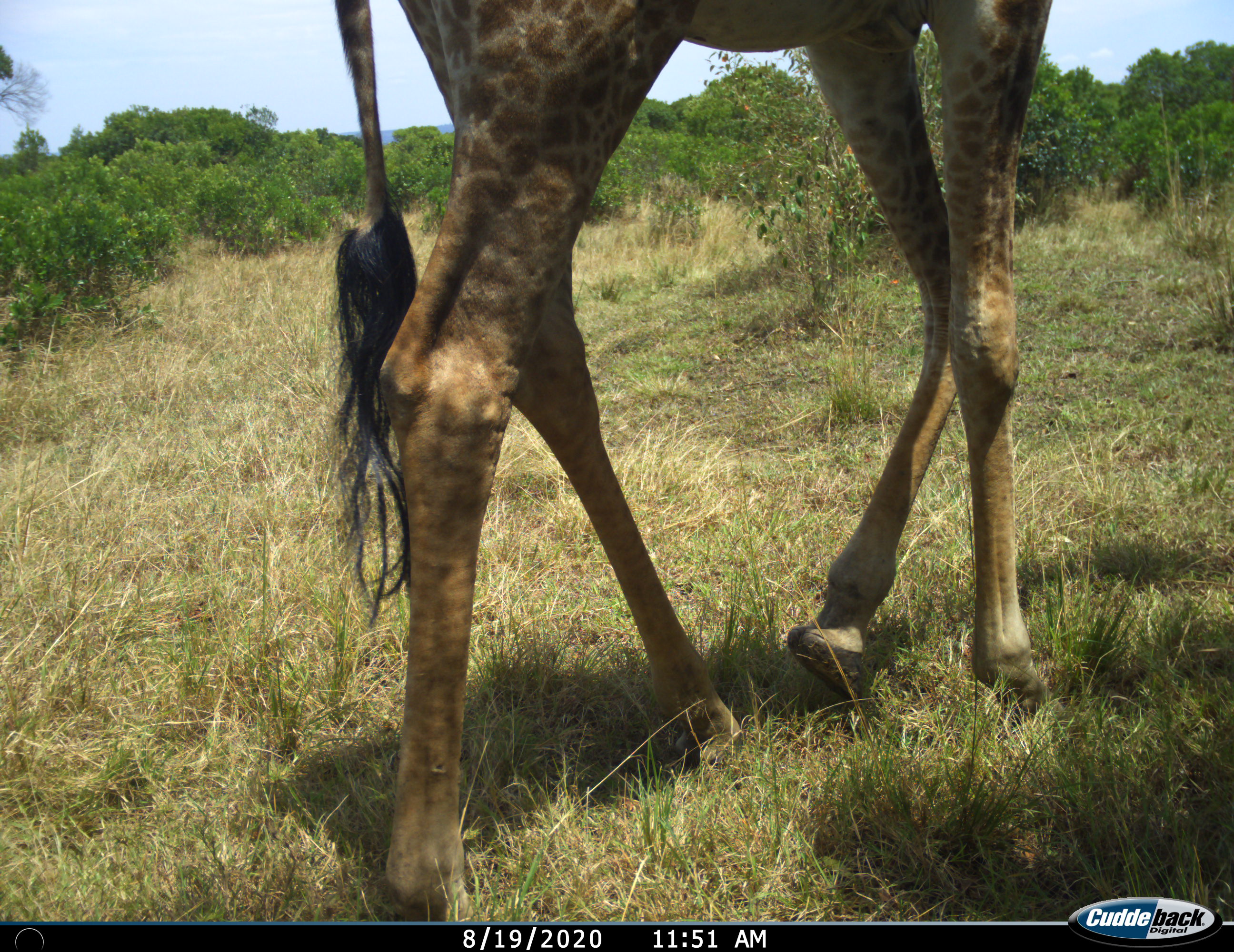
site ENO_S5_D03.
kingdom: Animalia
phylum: Chordata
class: Mammalia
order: Artiodactyla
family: Giraffidae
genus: Giraffa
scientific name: Giraffa camelopardalis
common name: giraffe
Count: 1.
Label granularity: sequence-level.